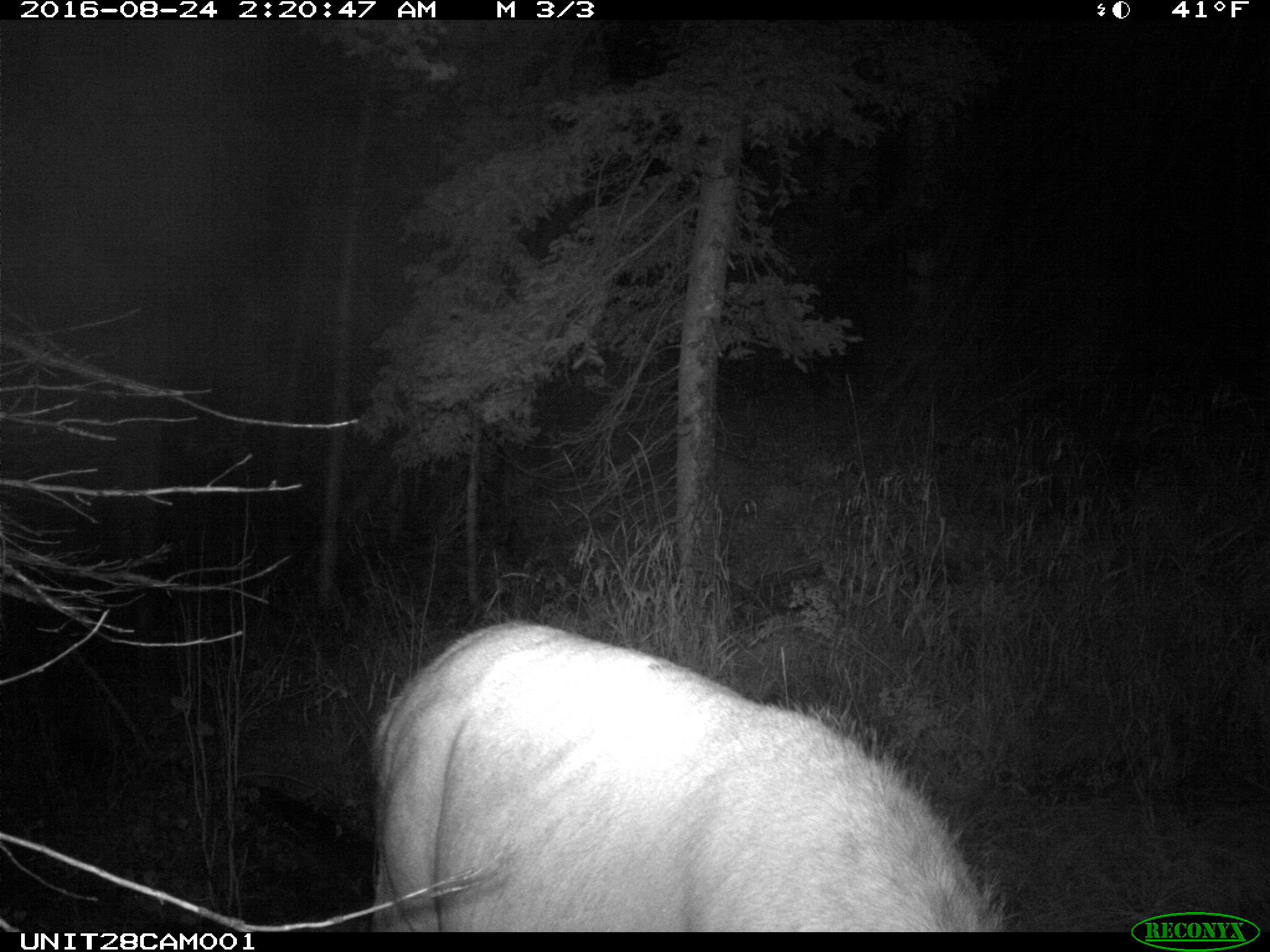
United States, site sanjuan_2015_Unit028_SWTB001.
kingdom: Animalia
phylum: Chordata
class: Mammalia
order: Artiodactyla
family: Cervidae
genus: Cervus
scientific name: Cervus elaphus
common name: red deer